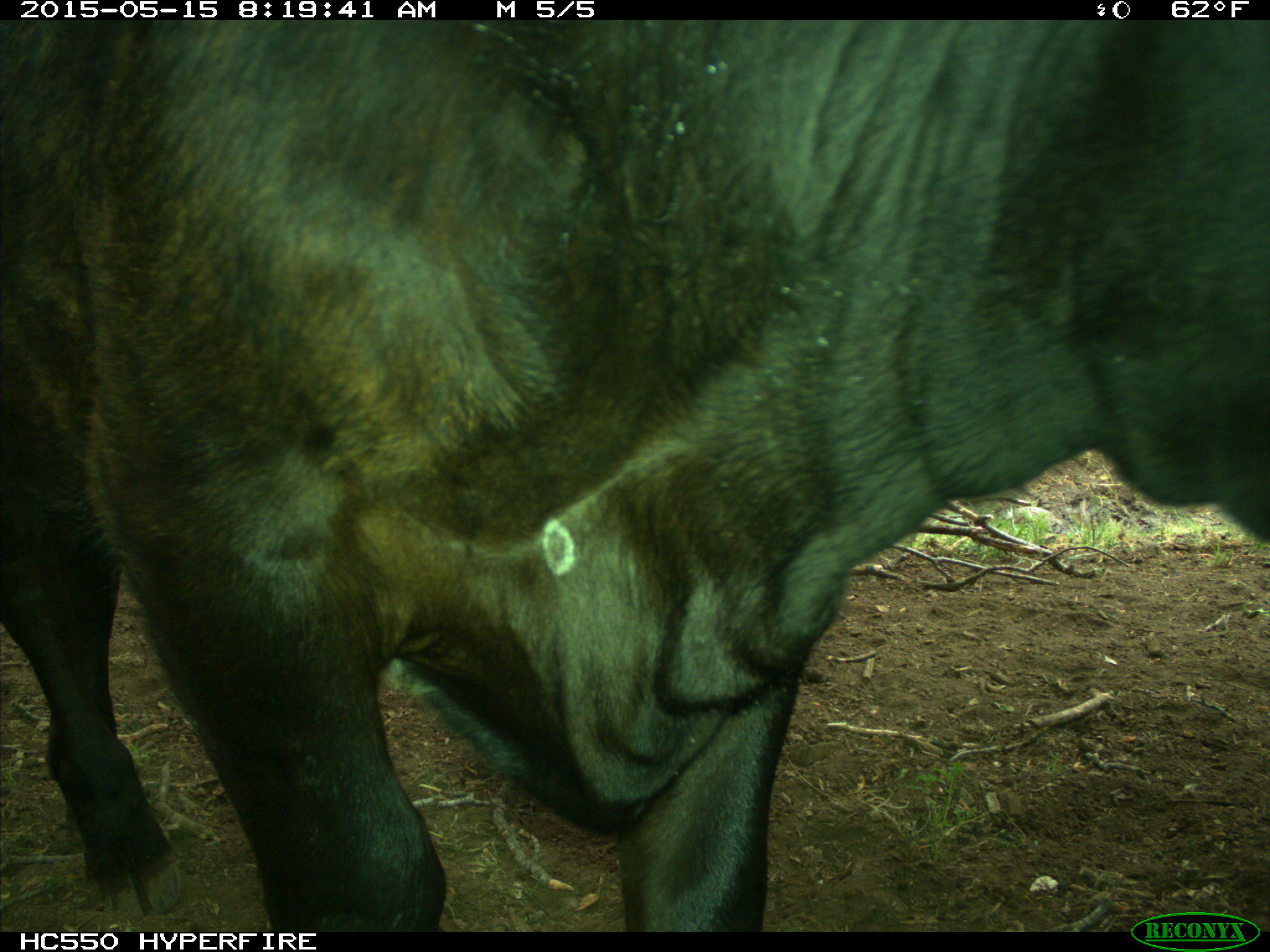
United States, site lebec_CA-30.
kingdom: Animalia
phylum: Chordata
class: Mammalia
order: Artiodactyla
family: Bovidae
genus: Bos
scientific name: Bos taurus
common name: domestic cow